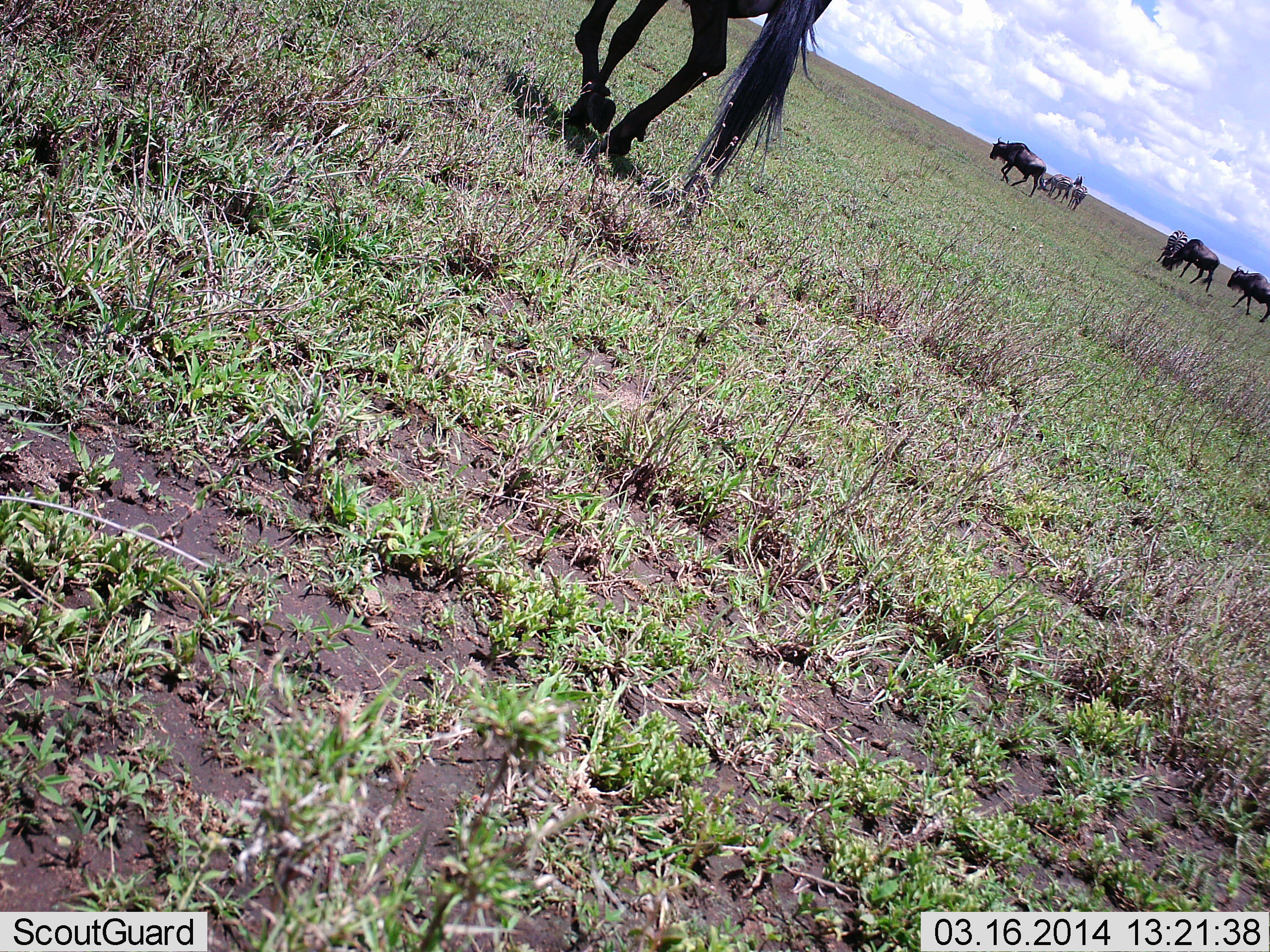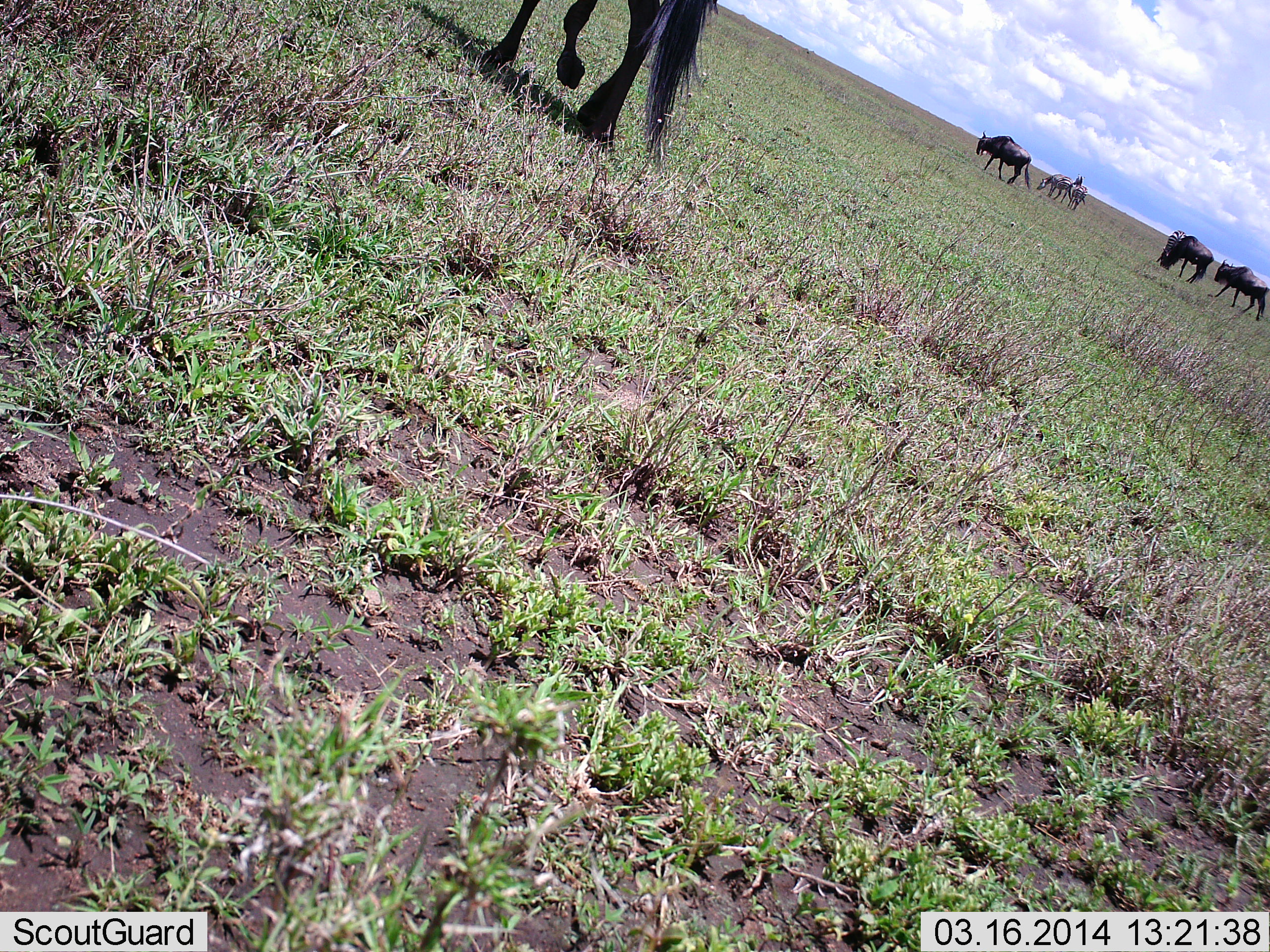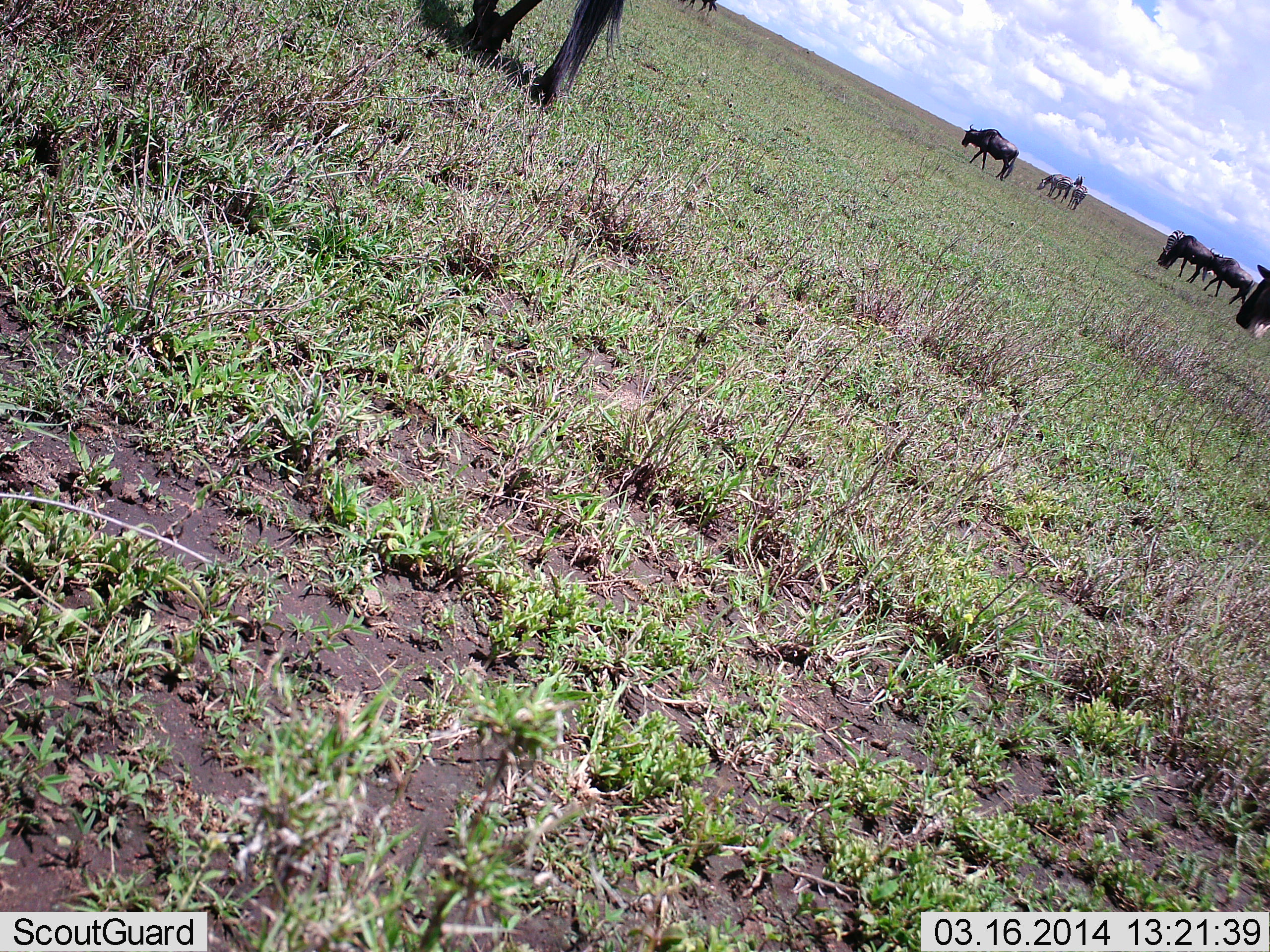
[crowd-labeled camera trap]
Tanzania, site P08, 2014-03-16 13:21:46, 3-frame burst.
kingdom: Animalia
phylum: Chordata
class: Mammalia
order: Artiodactyla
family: Bovidae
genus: Connochaetes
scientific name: Connochaetes taurinus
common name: blue wildebeest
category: wildebeest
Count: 6.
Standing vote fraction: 14%.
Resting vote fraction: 0%.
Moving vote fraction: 83%.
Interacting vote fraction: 0%.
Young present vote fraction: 0%.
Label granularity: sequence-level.